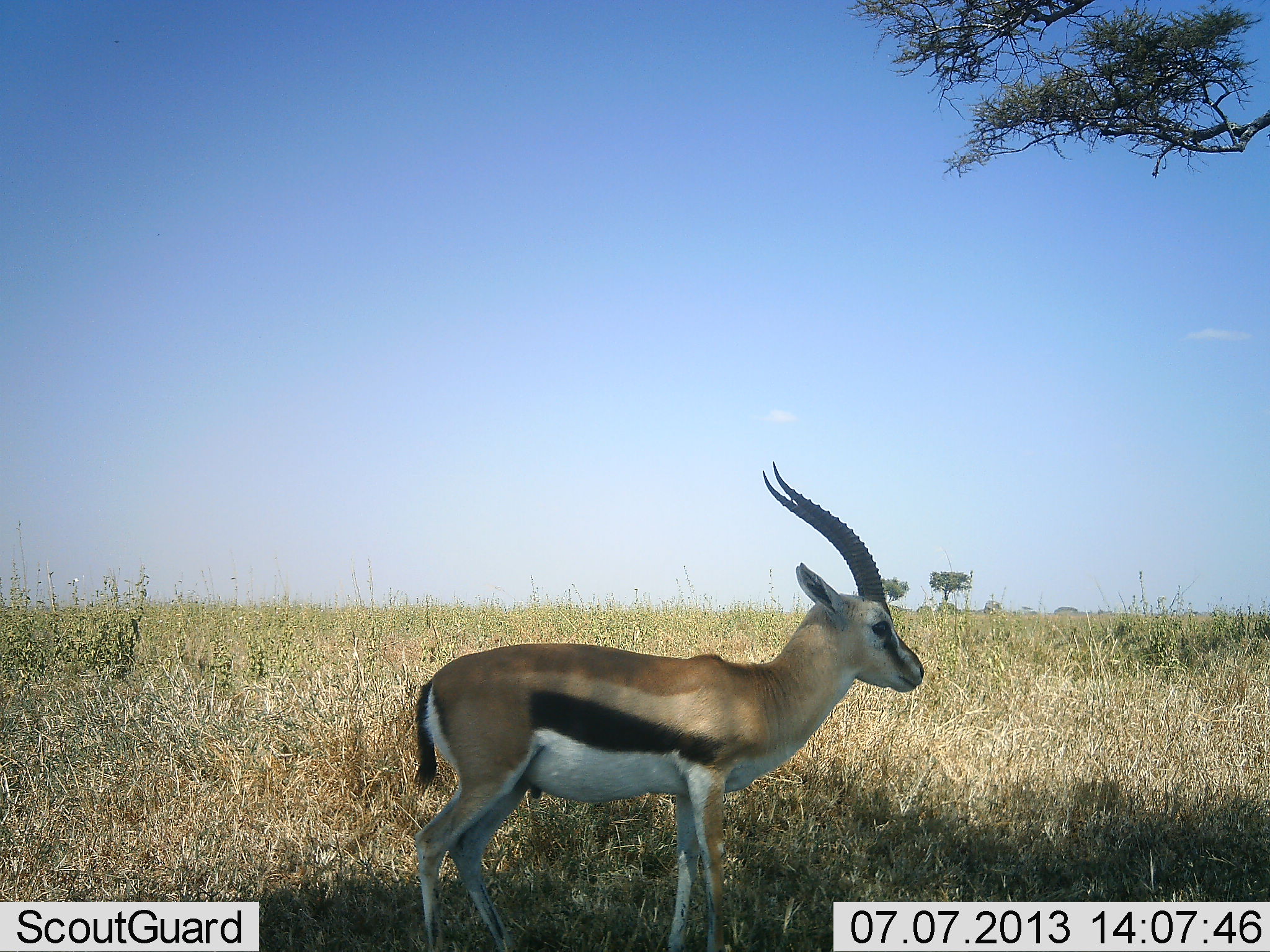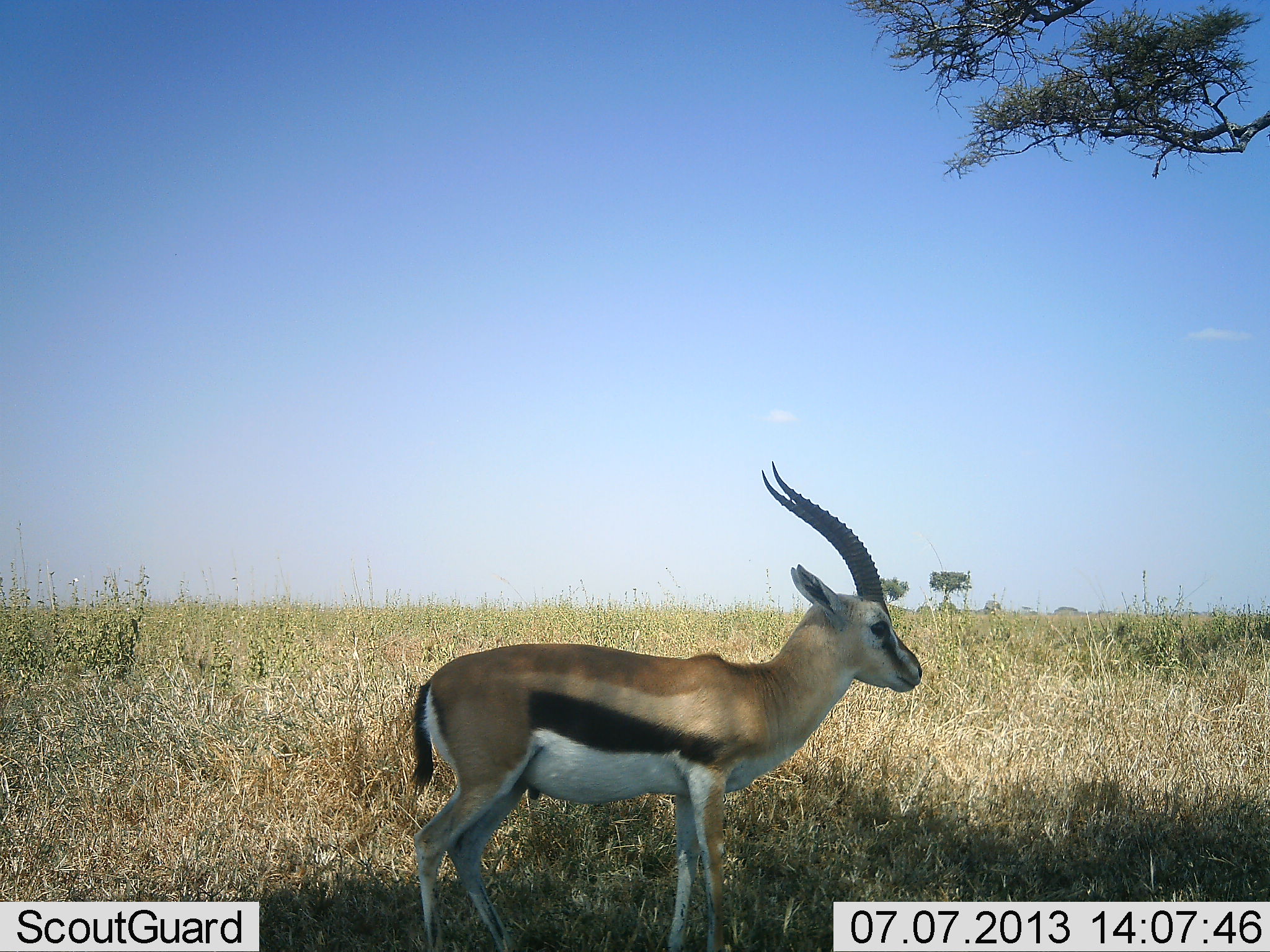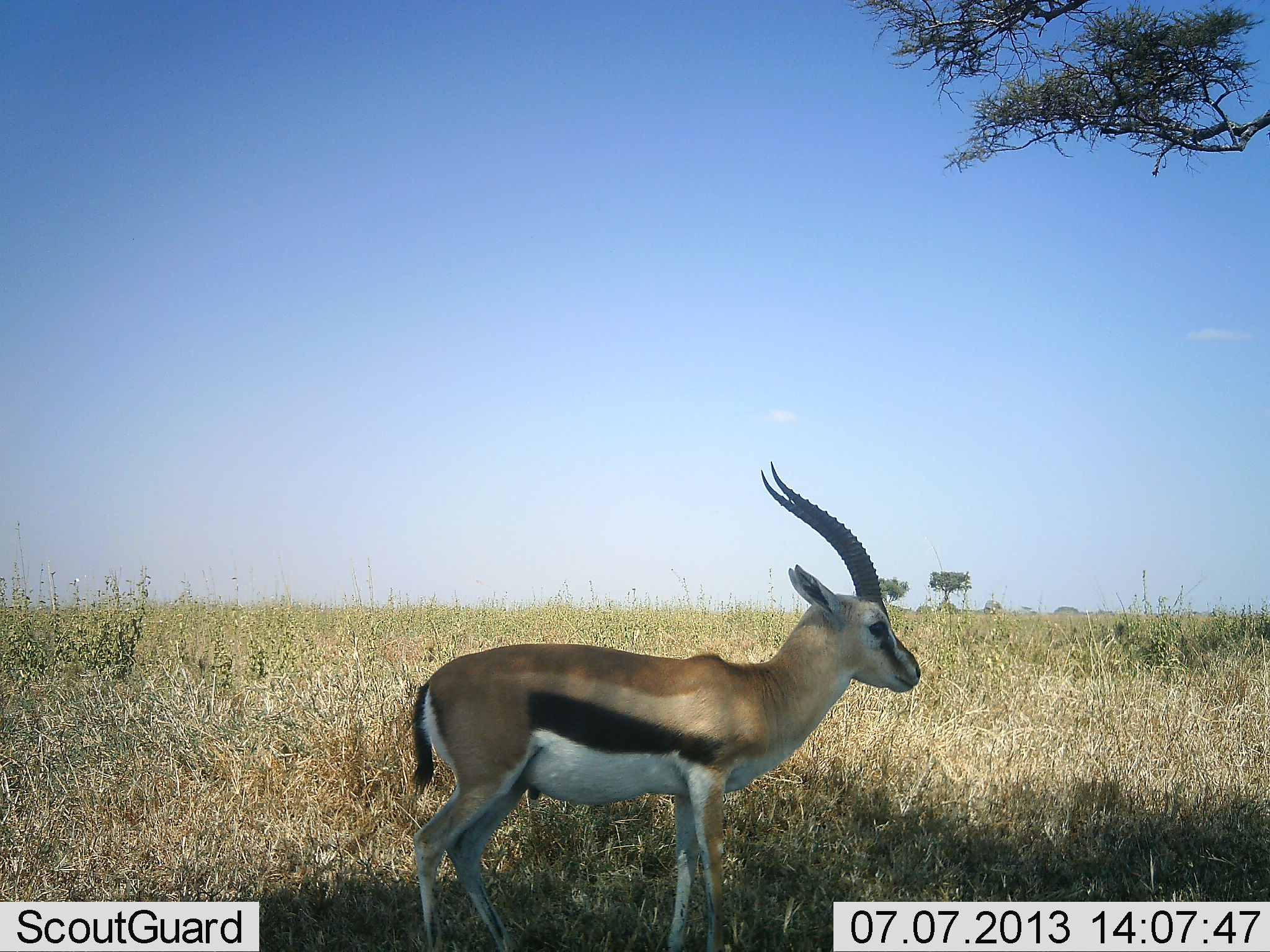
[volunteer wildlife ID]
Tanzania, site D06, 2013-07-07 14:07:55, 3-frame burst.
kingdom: Animalia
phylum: Chordata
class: Mammalia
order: Artiodactyla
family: Bovidae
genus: Eudorcas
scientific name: Eudorcas thomsonii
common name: thomson's gazelle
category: gazellethomsons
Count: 1.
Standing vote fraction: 100%.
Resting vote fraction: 0%.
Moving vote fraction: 0%.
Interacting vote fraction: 0%.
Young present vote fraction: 0%.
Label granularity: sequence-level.